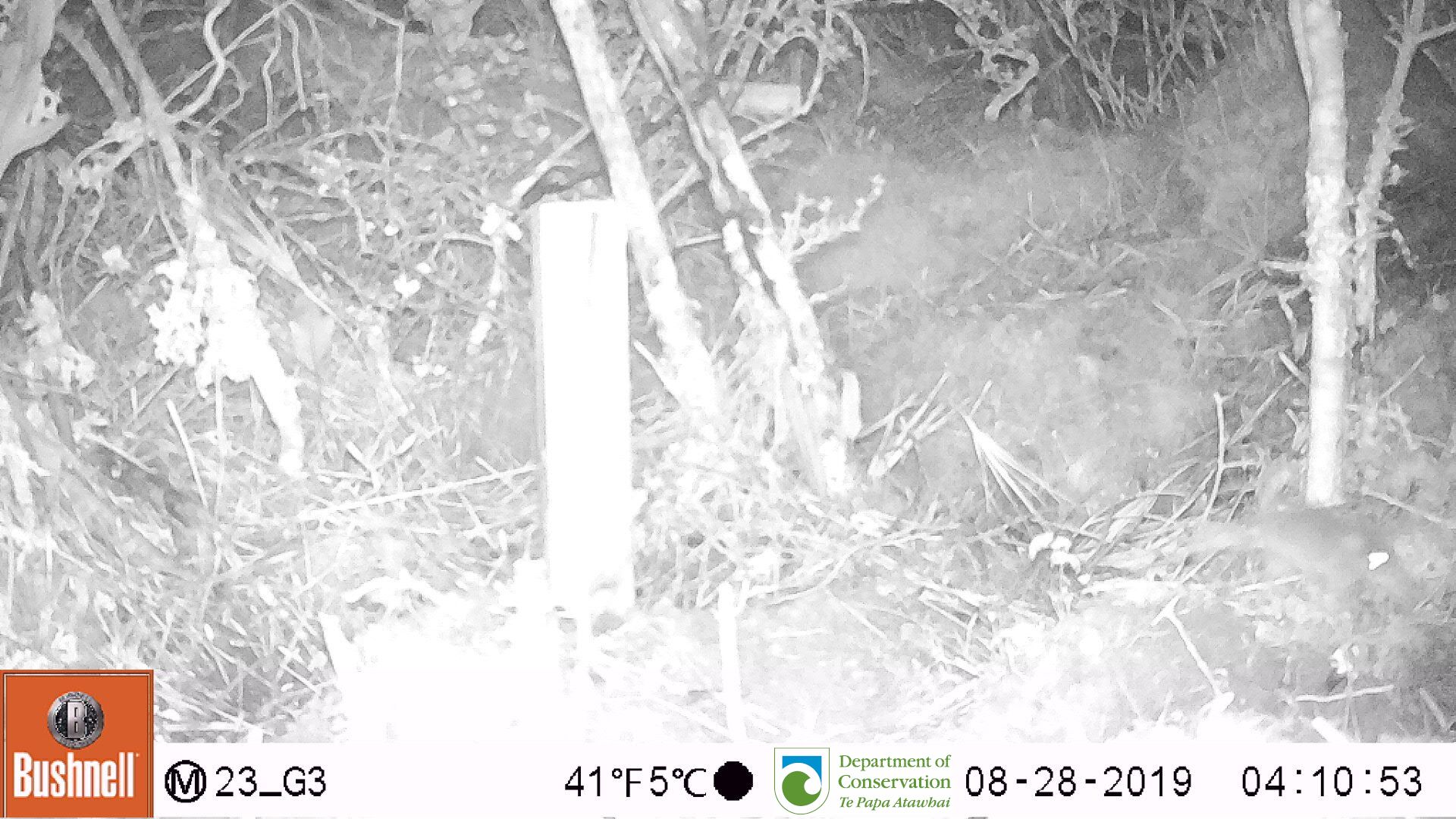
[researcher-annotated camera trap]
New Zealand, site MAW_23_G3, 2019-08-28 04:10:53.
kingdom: Animalia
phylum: Chordata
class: Mammalia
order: Rodentia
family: Muridae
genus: Mus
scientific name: Mus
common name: mouse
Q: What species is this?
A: Mouse (Mus).